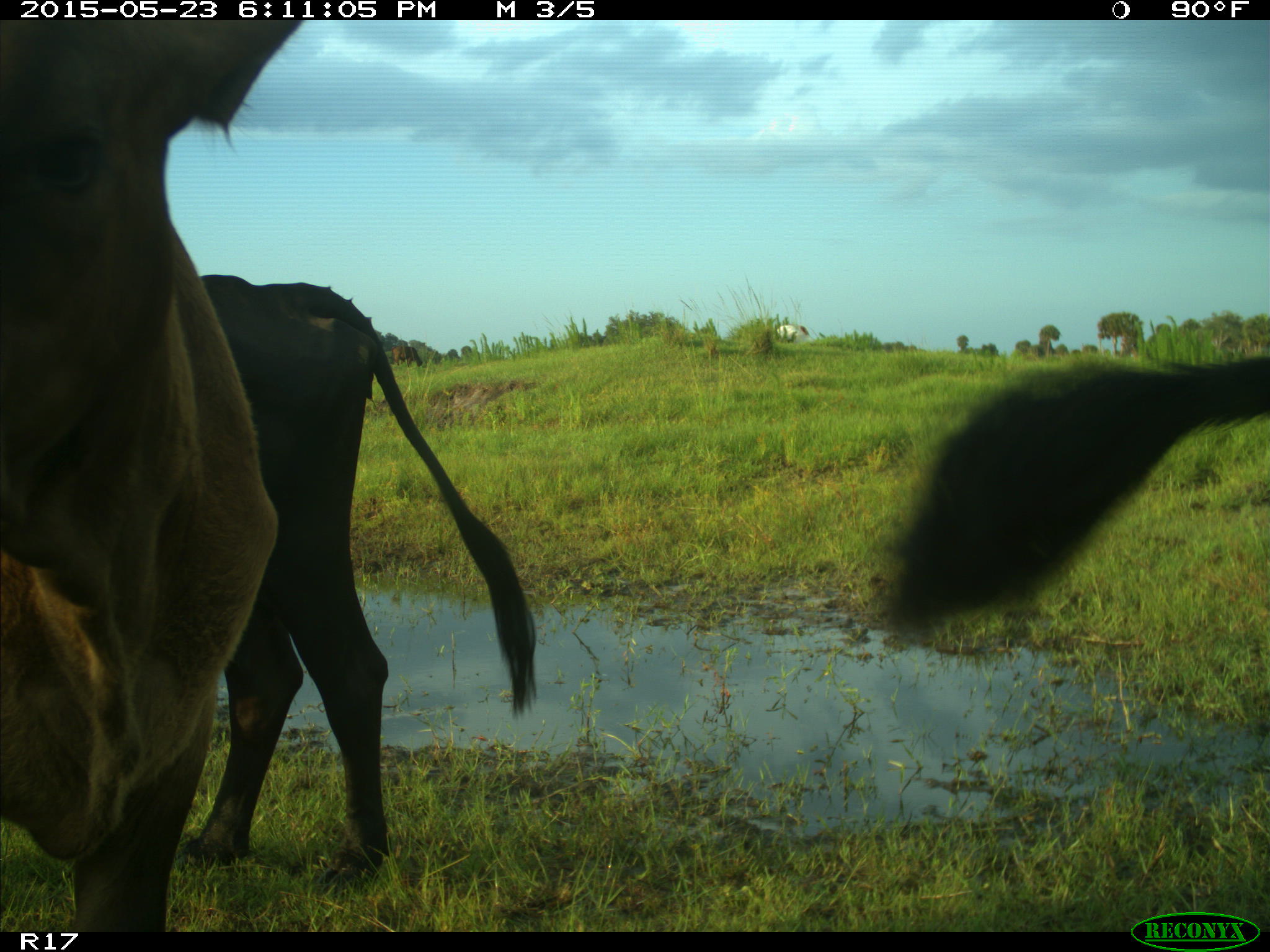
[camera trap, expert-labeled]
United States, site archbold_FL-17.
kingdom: Animalia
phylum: Chordata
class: Mammalia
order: Artiodactyla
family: Bovidae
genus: Bos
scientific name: Bos taurus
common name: domestic cow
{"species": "Bos taurus (domestic cow)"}